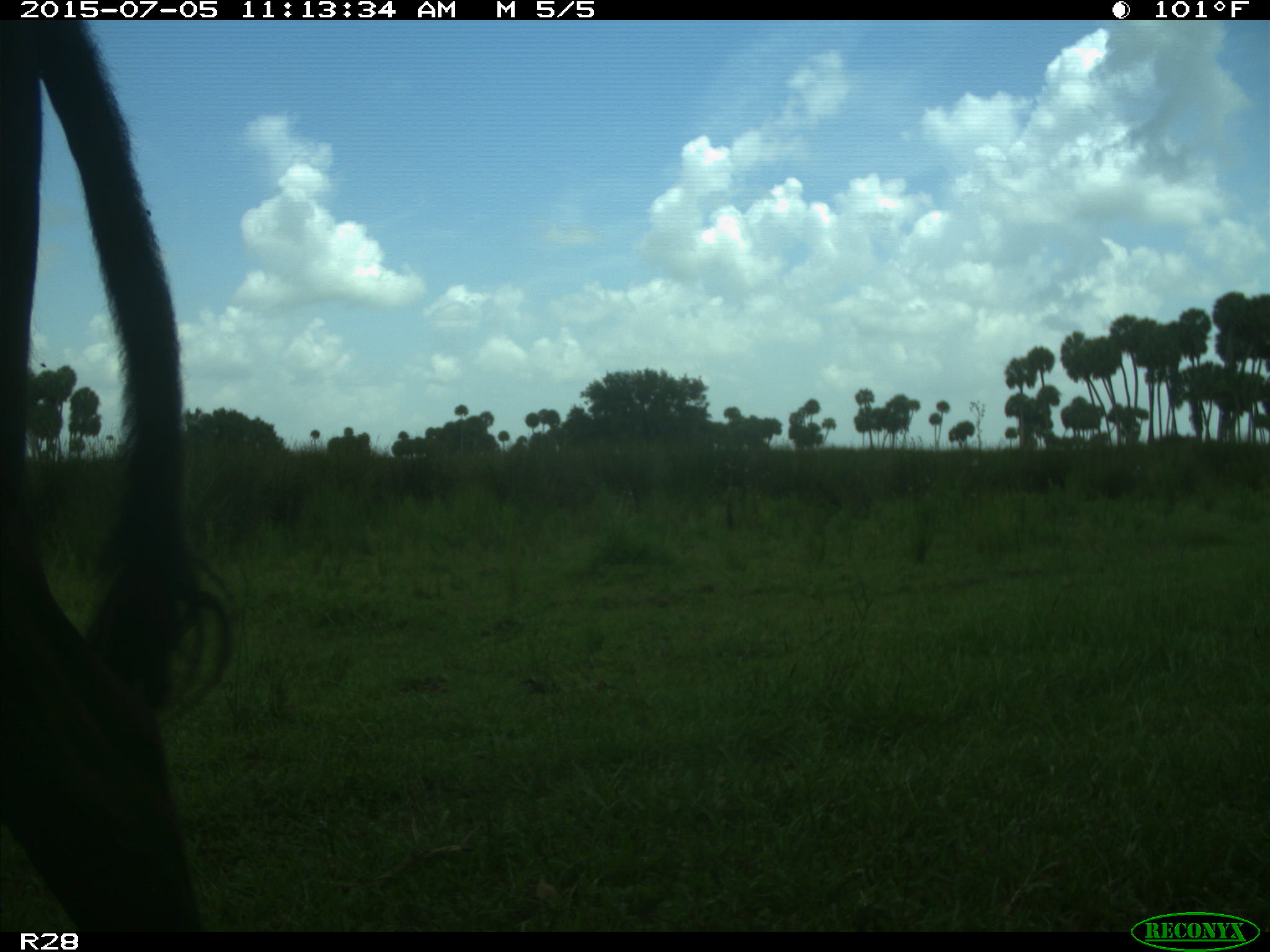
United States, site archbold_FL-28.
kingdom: Animalia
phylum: Chordata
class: Mammalia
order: Artiodactyla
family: Bovidae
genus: Bos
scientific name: Bos taurus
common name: domestic cow